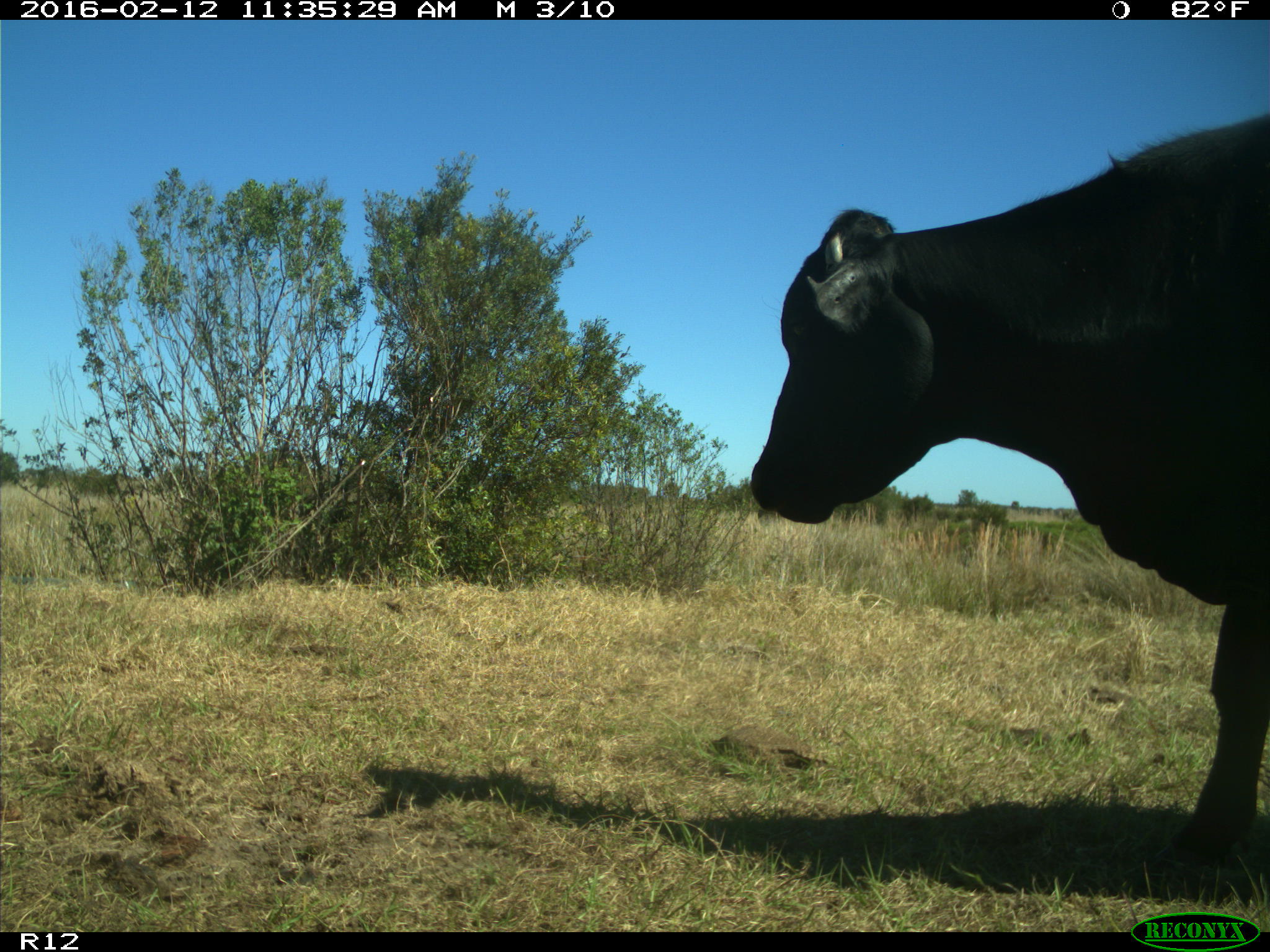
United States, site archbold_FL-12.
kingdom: Animalia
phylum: Chordata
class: Mammalia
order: Artiodactyla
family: Bovidae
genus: Bos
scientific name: Bos taurus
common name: domestic cow